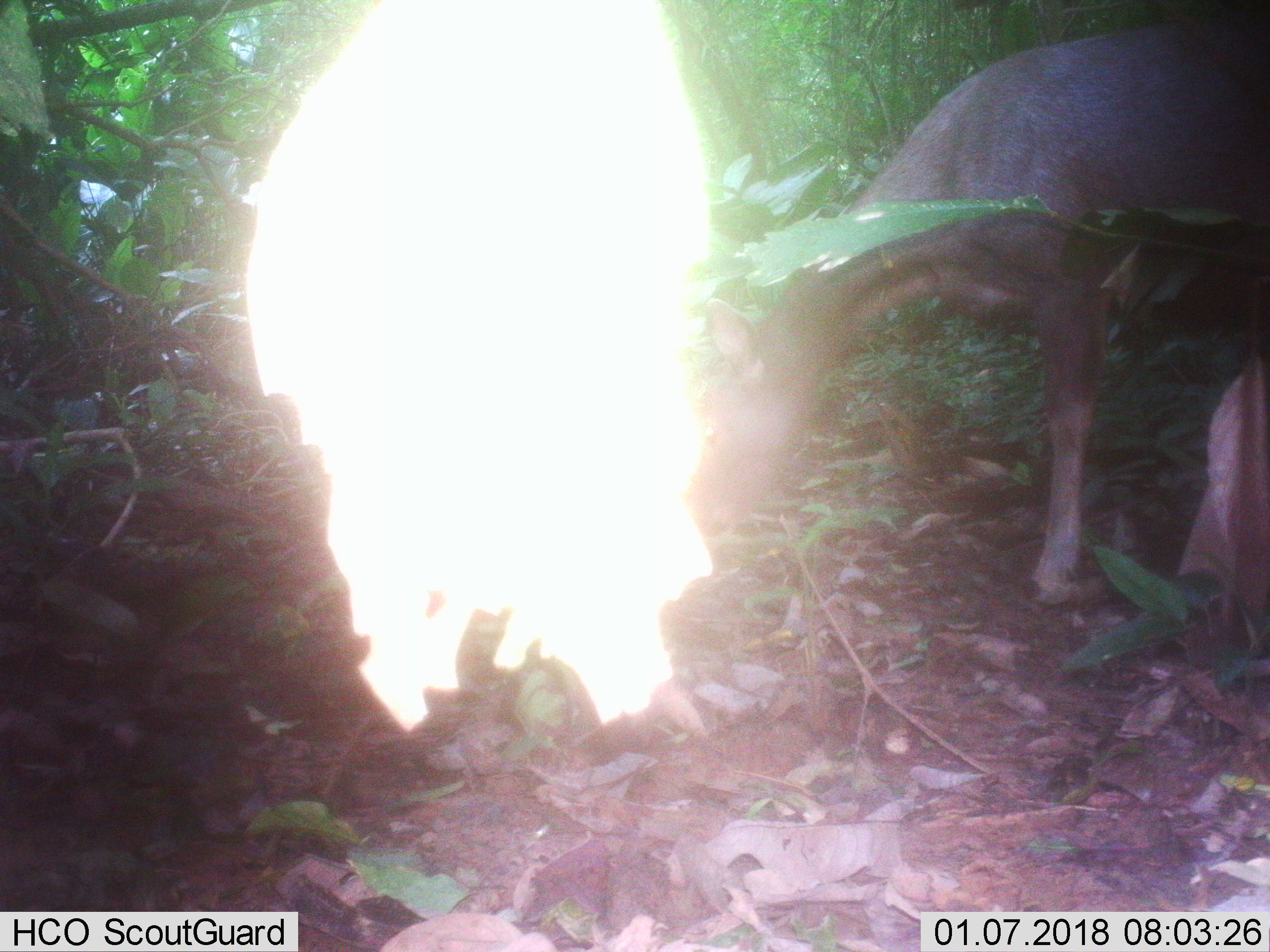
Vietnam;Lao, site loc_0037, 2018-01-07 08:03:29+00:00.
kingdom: Animalia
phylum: Chordata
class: Mammalia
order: Artiodactyla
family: Cervidae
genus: Rusa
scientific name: Rusa unicolor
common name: sambar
Sambar (Rusa unicolor). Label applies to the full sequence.